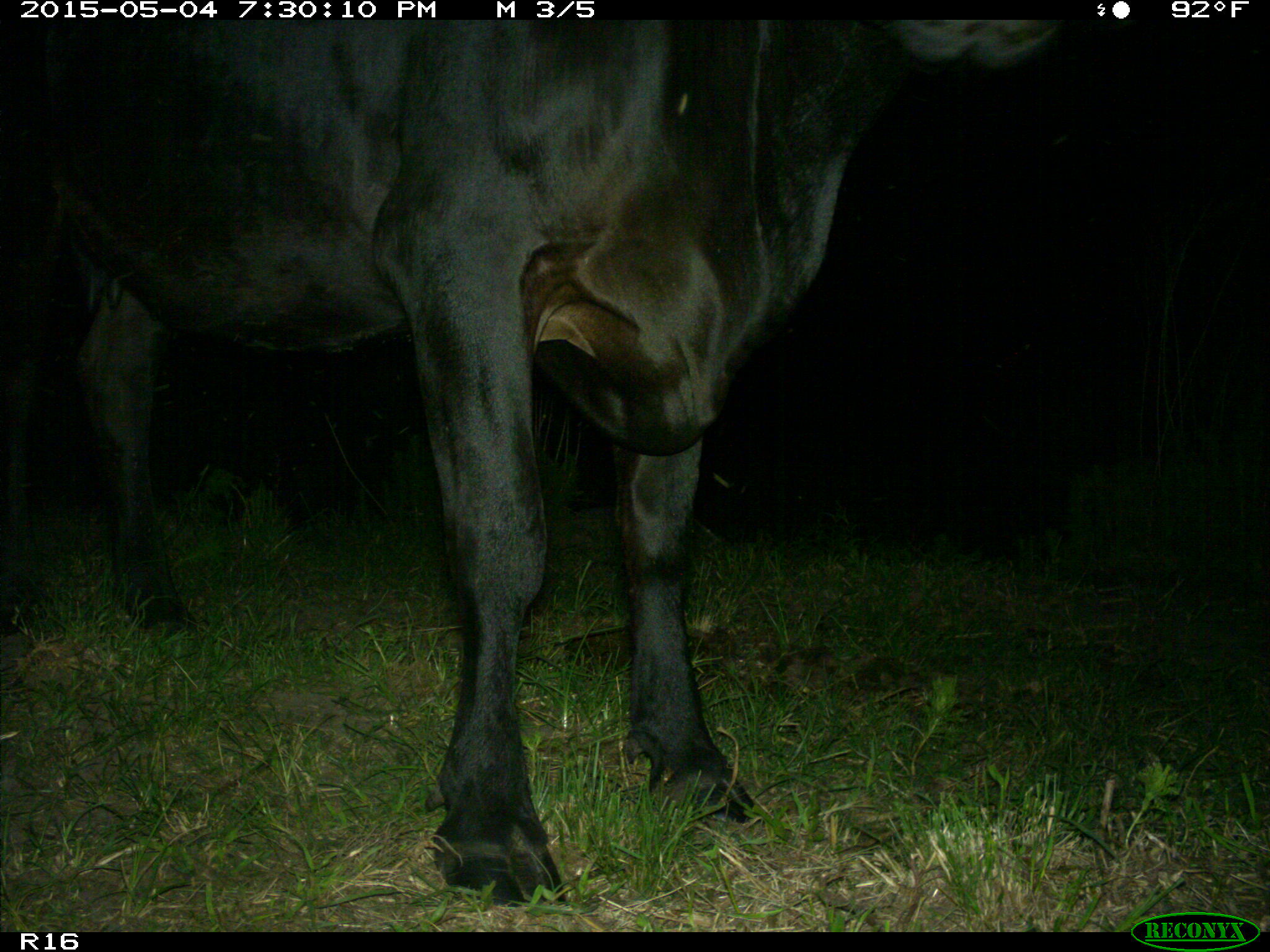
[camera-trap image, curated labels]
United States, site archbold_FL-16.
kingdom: Animalia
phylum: Chordata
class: Mammalia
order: Artiodactyla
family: Bovidae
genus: Bos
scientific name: Bos taurus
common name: domestic cow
Bos taurus (domestic cow).